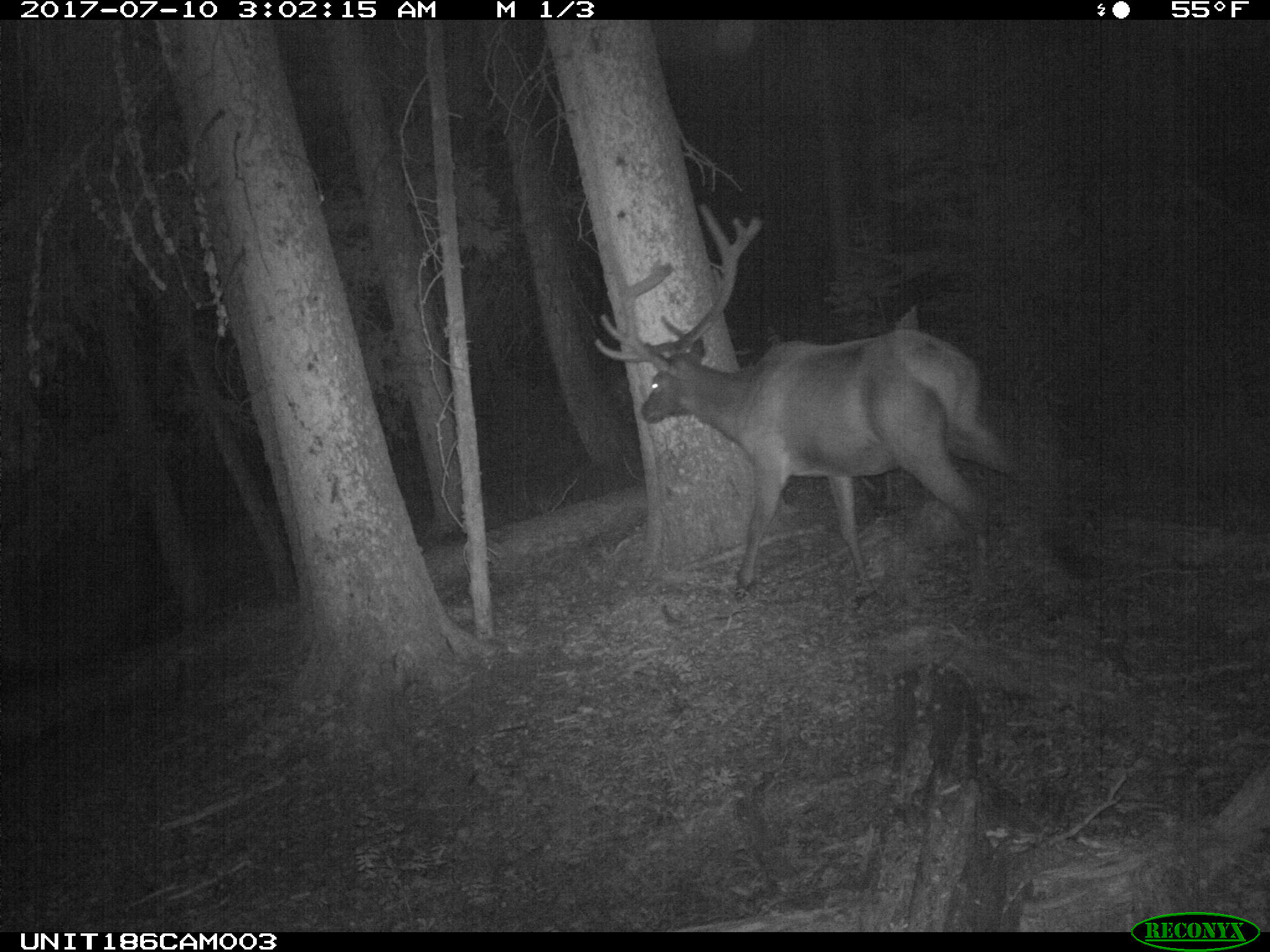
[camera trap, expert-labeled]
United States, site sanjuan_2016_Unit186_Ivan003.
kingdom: Animalia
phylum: Chordata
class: Mammalia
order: Artiodactyla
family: Cervidae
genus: Cervus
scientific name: Cervus elaphus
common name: red deer